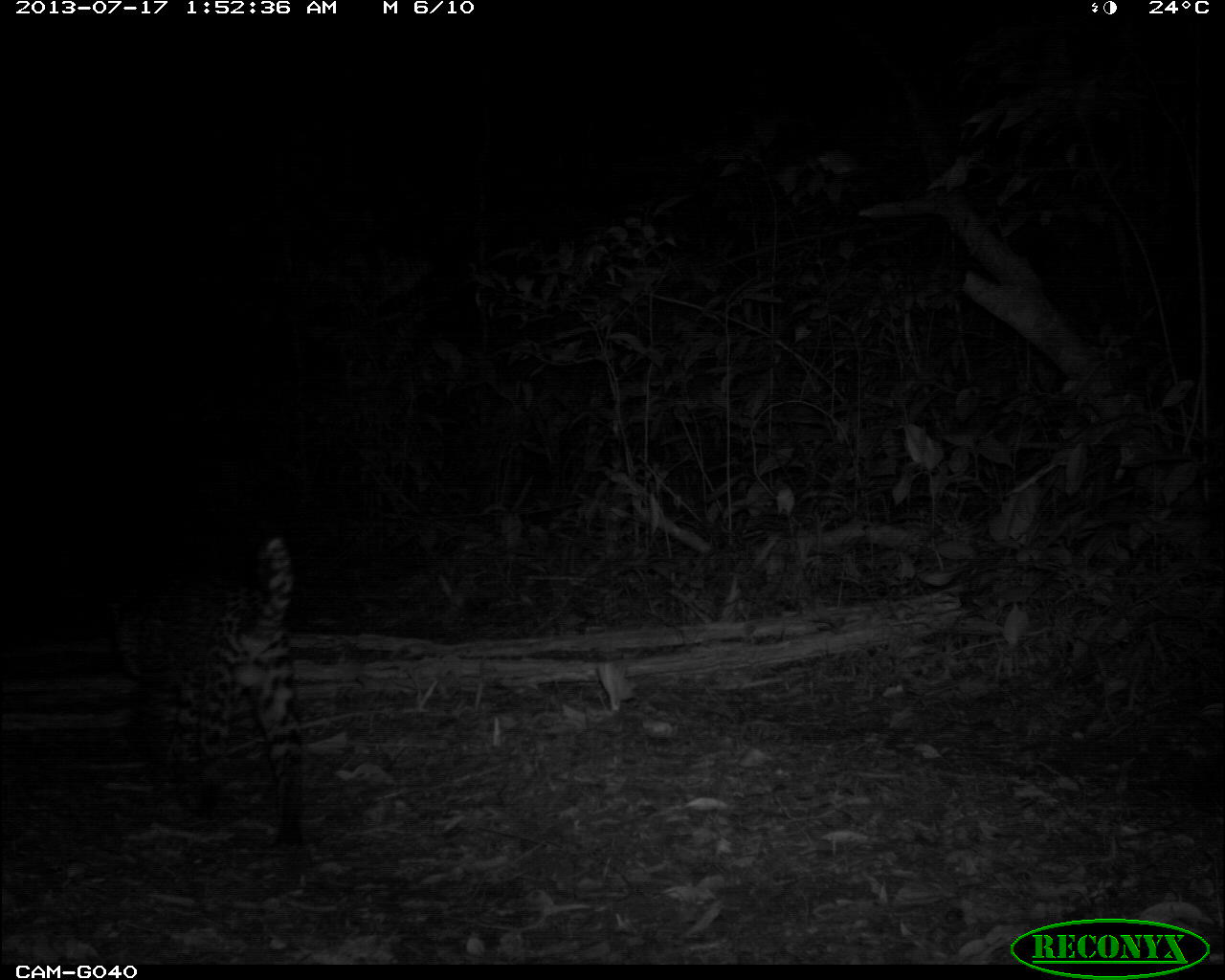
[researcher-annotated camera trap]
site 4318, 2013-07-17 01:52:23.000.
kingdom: Animalia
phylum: Chordata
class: Mammalia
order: Carnivora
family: Felidae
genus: Leopardus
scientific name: Leopardus pardalis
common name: ocelot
Leopardus pardalis (ocelot), count 1, sex male.